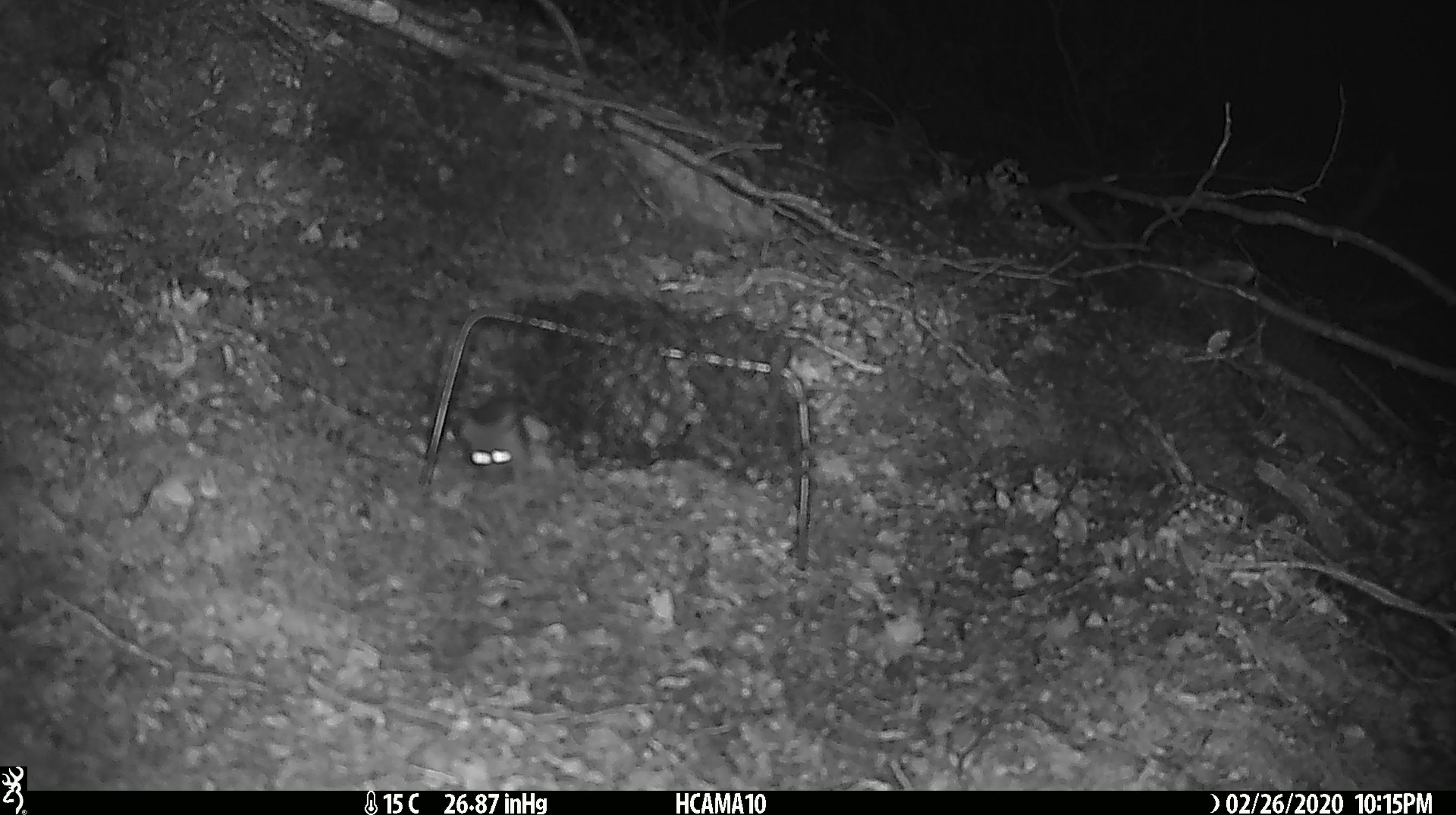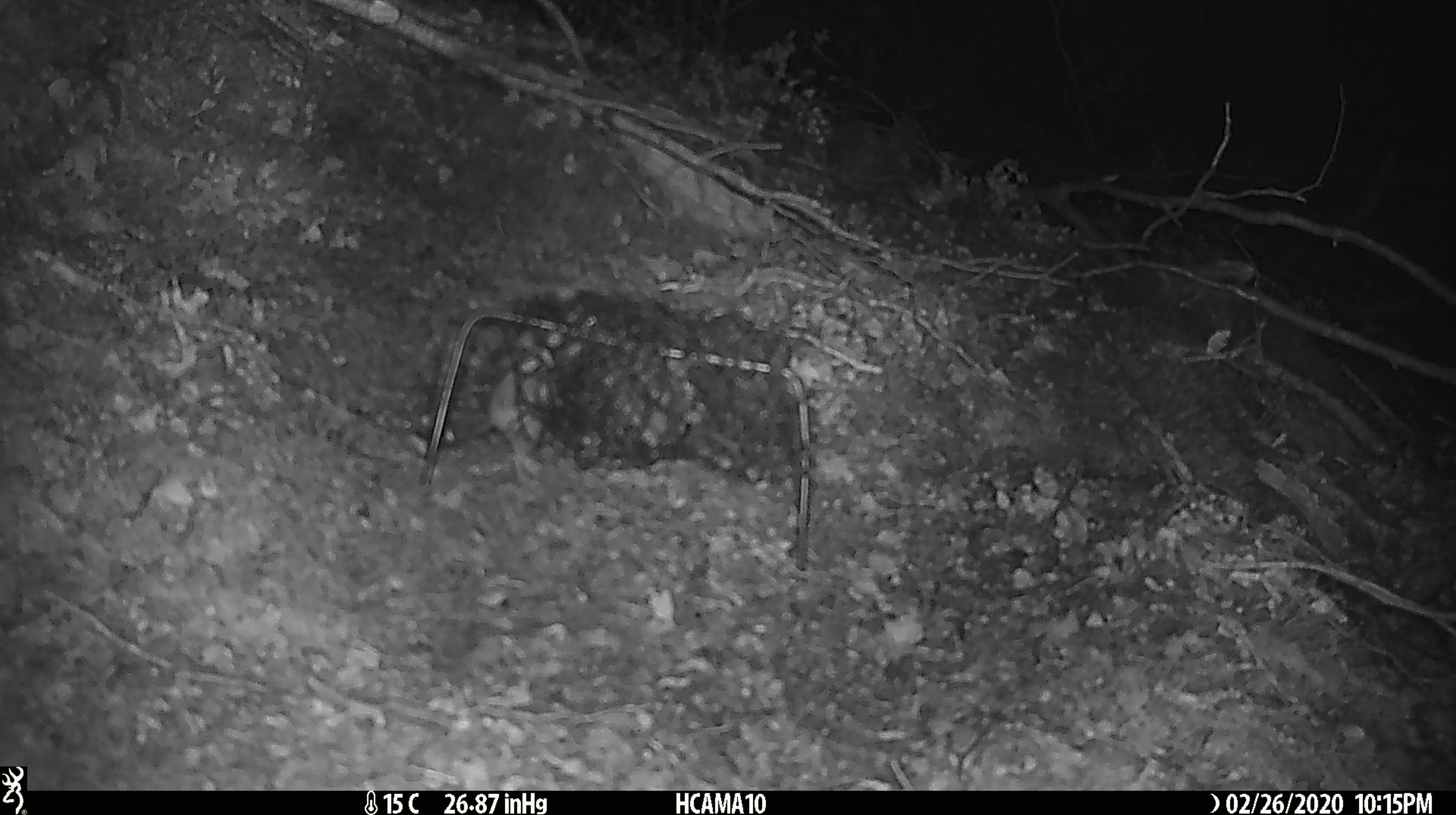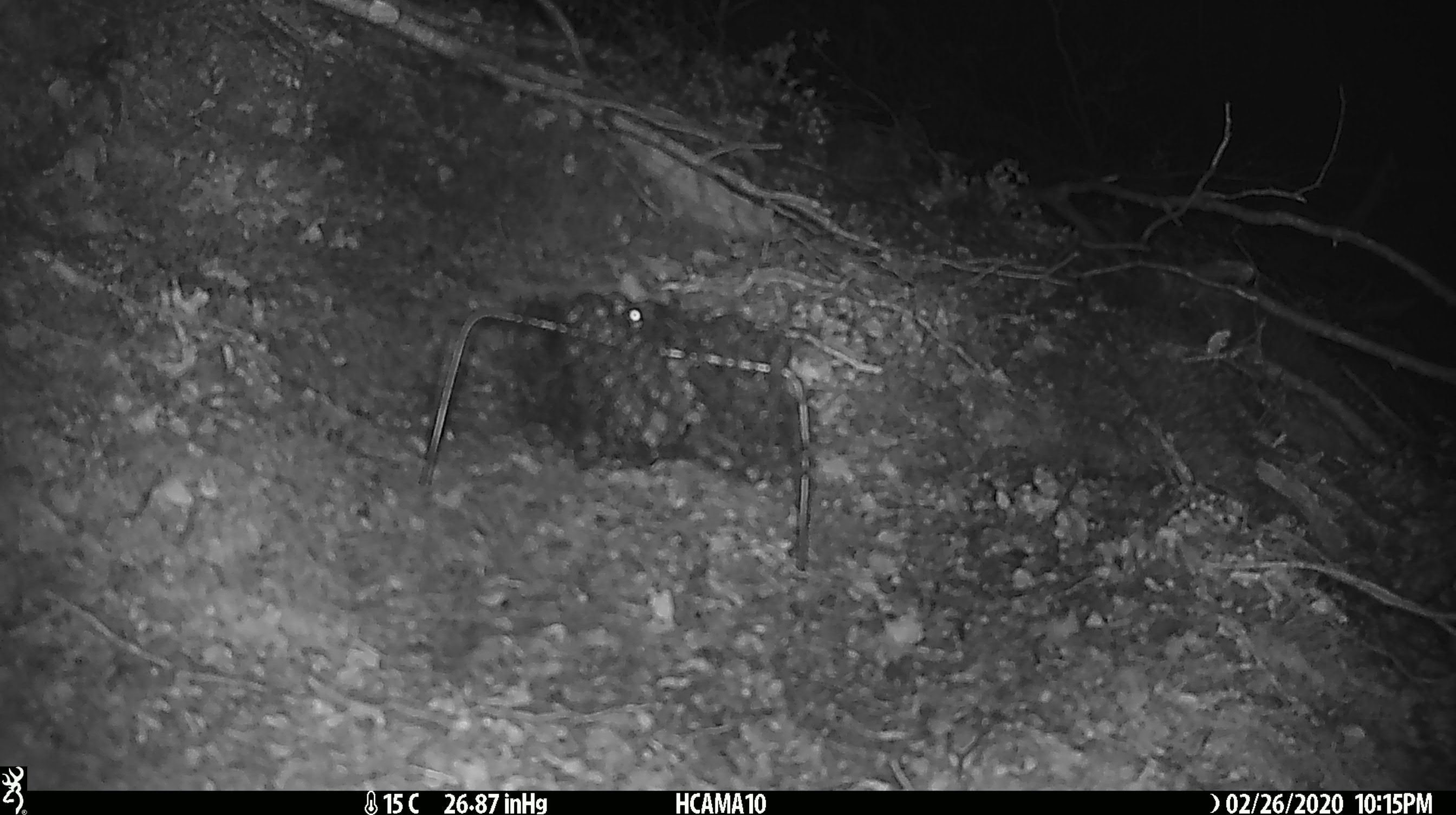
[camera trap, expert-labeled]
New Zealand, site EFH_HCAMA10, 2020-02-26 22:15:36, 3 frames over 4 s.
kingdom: Animalia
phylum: Chordata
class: Mammalia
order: Rodentia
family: Muridae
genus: Mus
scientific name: Mus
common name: mouse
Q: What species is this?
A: Mouse (Mus).